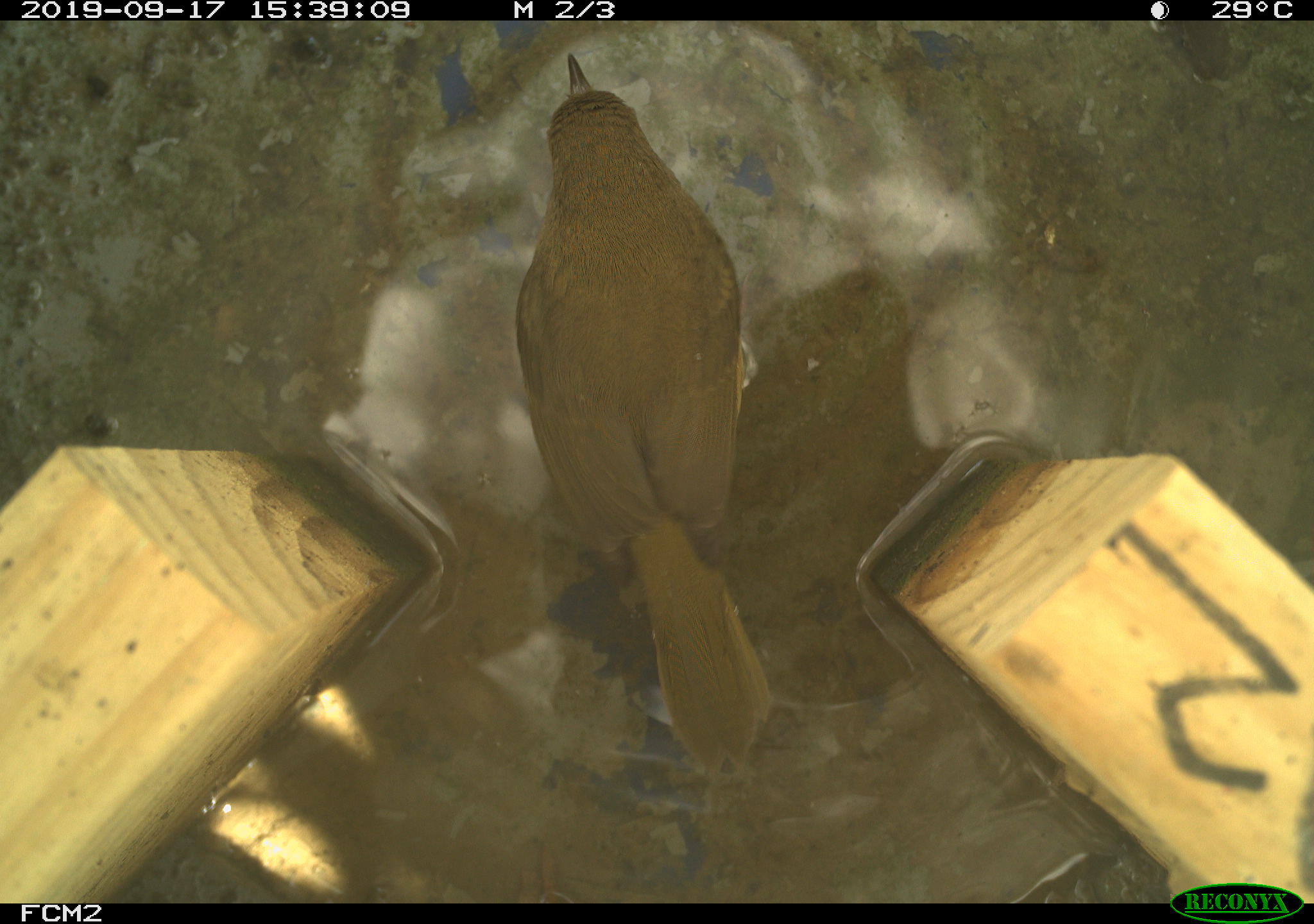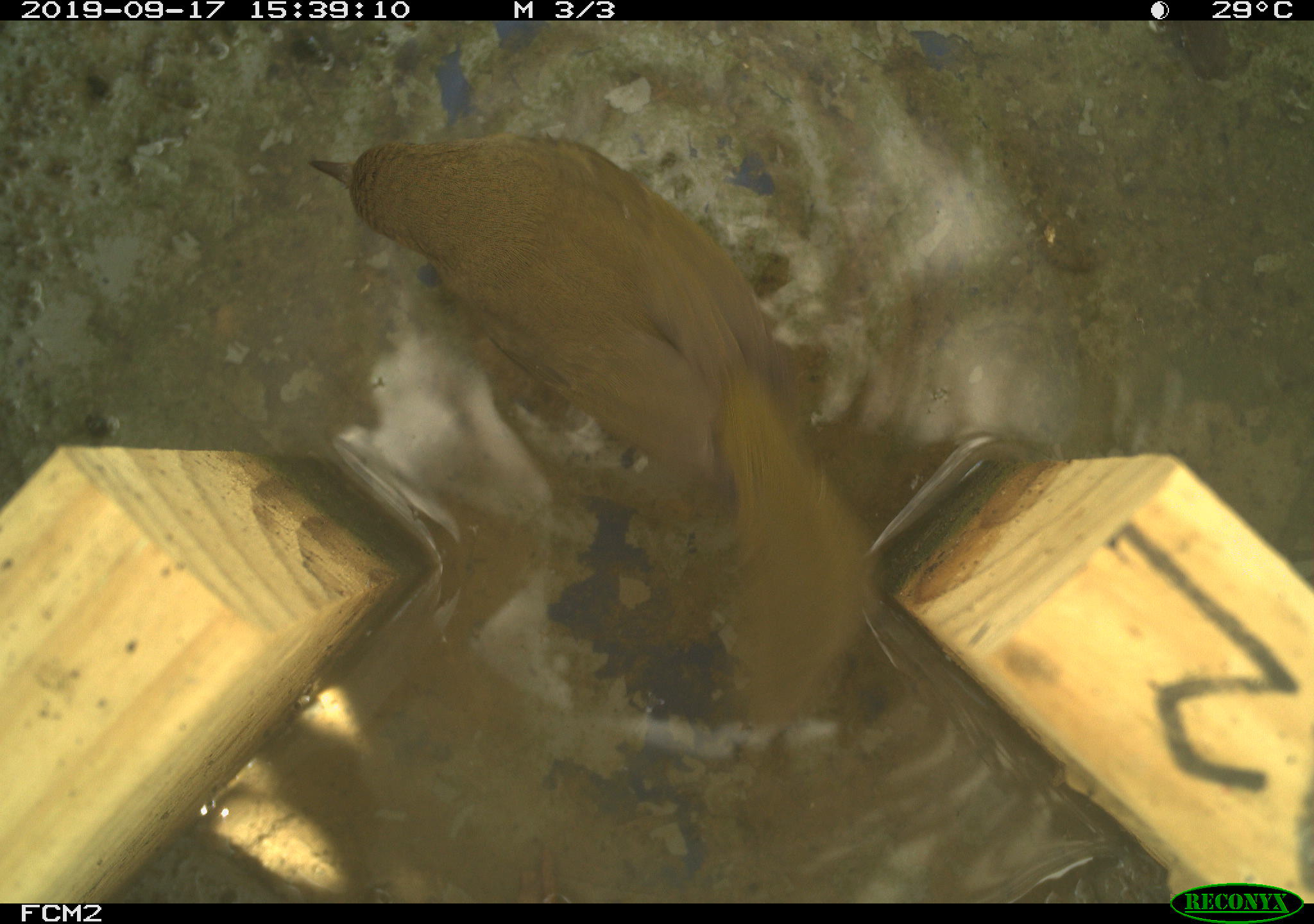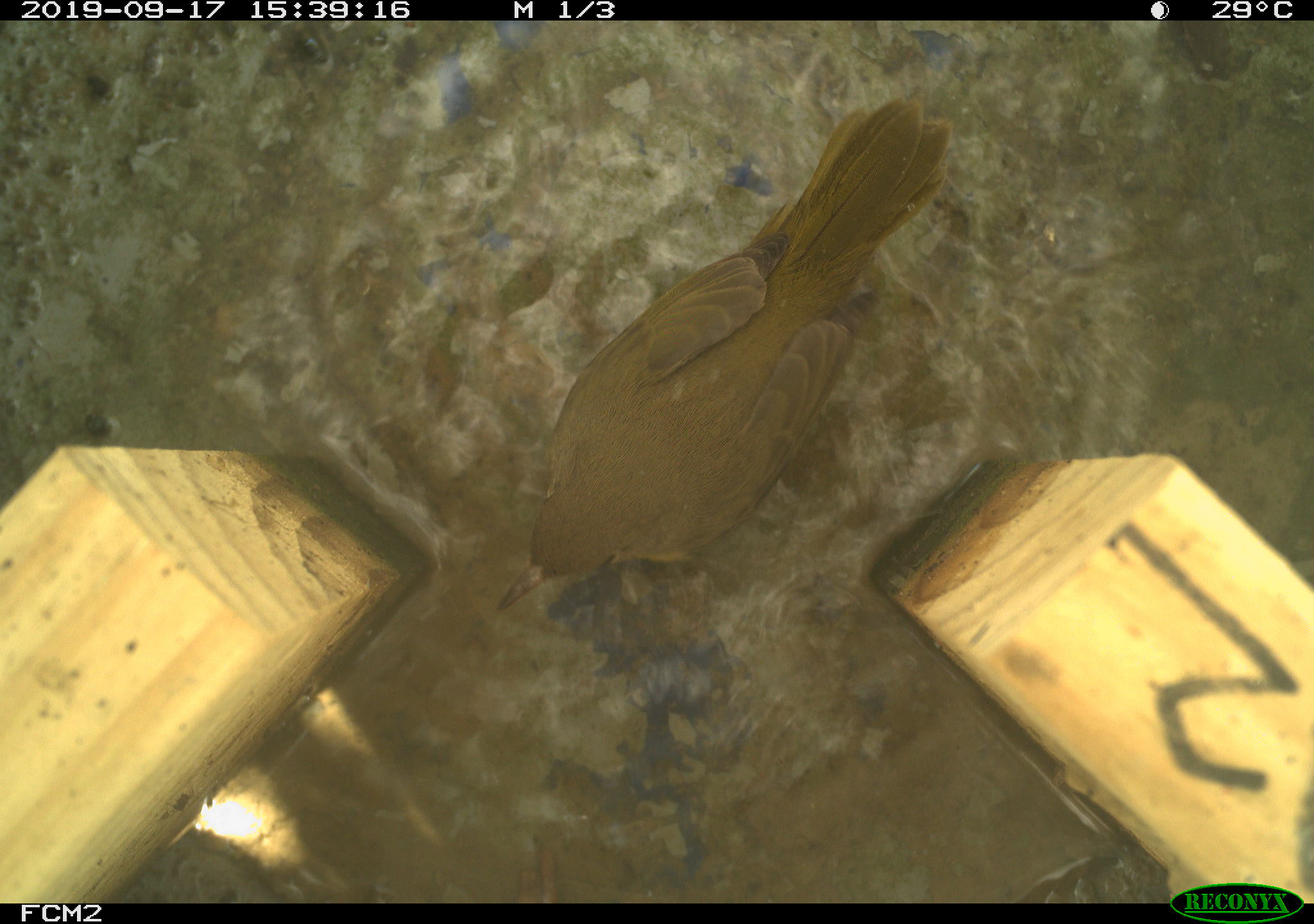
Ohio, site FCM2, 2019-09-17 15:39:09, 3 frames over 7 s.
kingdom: Animalia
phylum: Chordata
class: Aves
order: Passeriformes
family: Parulidae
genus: Geothlypis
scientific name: Geothlypis trichas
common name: common yellowthroat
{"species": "common yellowthroat (Geothlypis trichas)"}